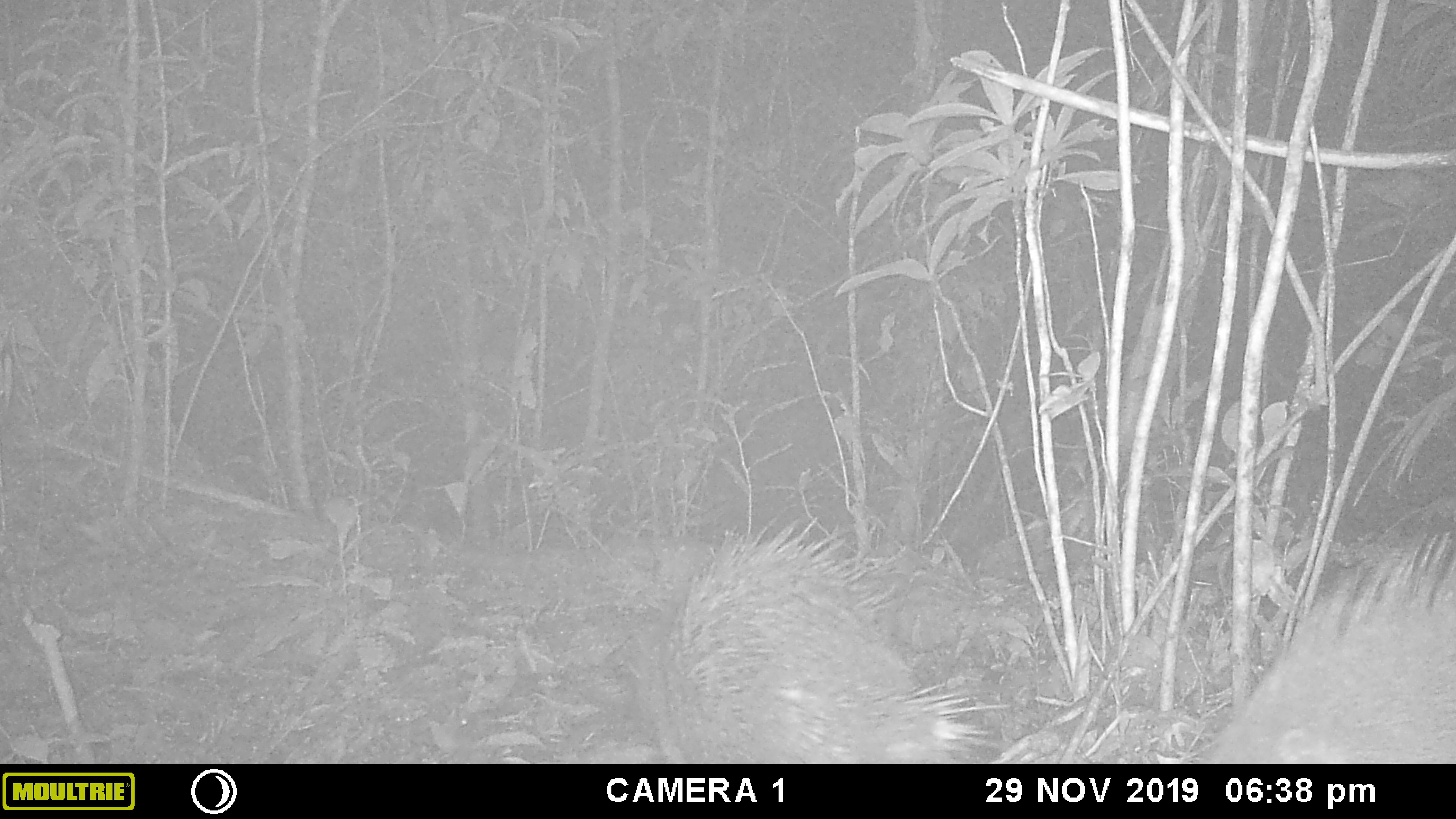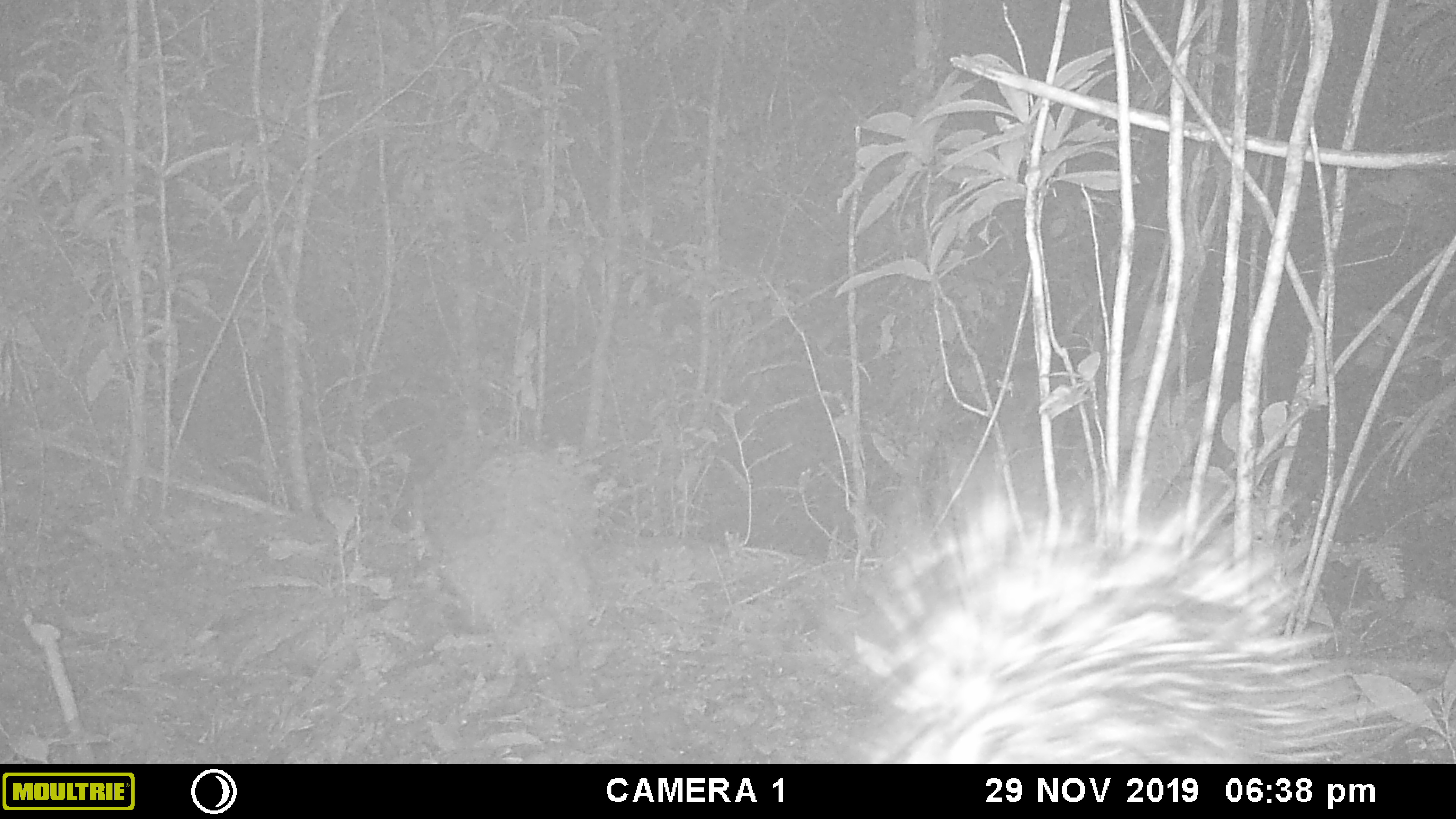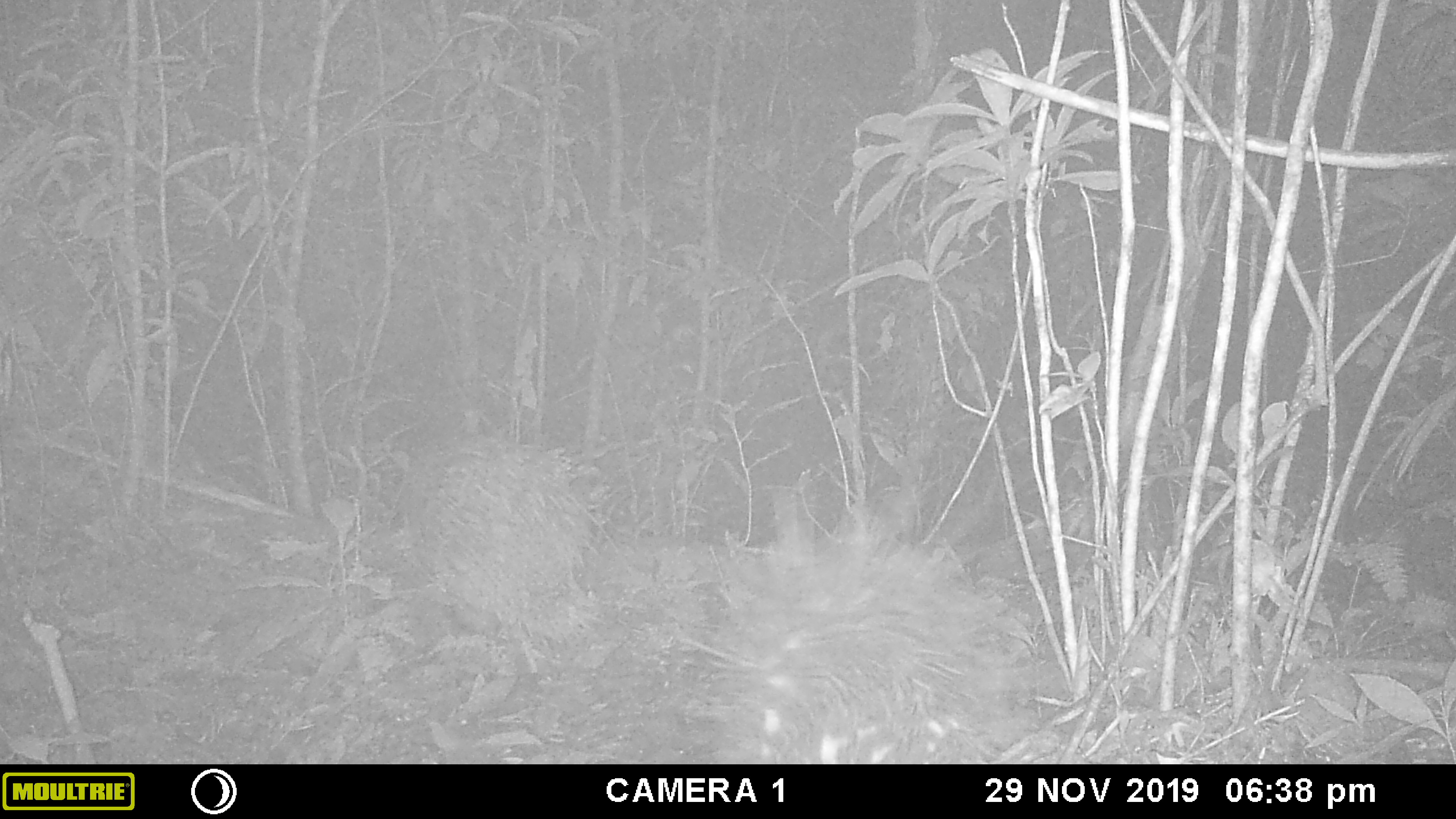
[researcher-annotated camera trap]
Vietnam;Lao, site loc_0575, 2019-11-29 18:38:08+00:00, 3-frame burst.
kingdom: Animalia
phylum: Chordata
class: Mammalia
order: Rodentia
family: Hystricidae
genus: Hystrix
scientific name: Hystrix brachyura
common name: malayan porcupine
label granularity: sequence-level